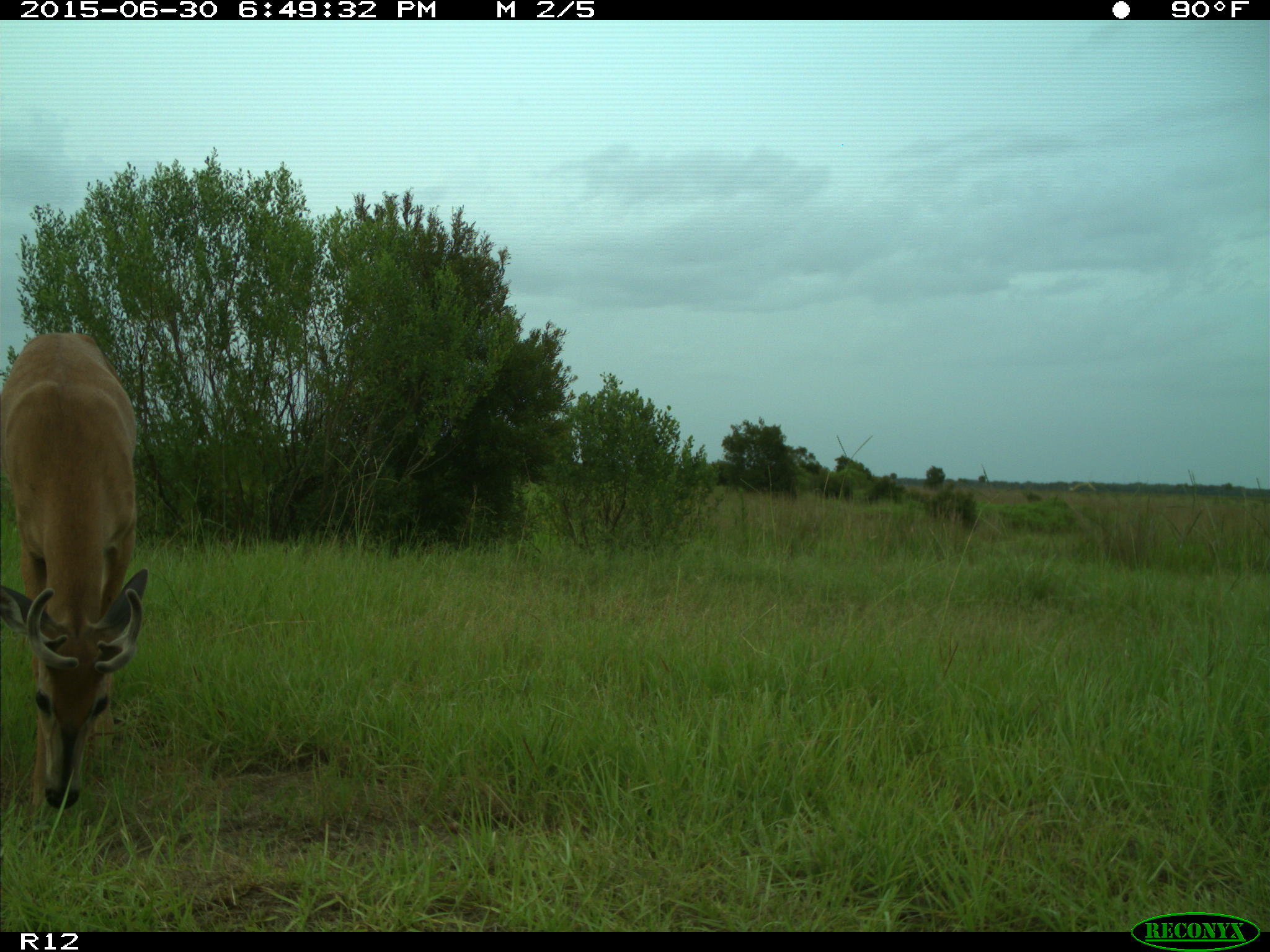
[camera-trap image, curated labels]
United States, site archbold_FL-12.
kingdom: Animalia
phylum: Chordata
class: Mammalia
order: Artiodactyla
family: Cervidae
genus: Odocoileus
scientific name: Odocoileus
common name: deer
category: unidentified deer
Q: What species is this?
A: Unidentified deer (deer) (Odocoileus).